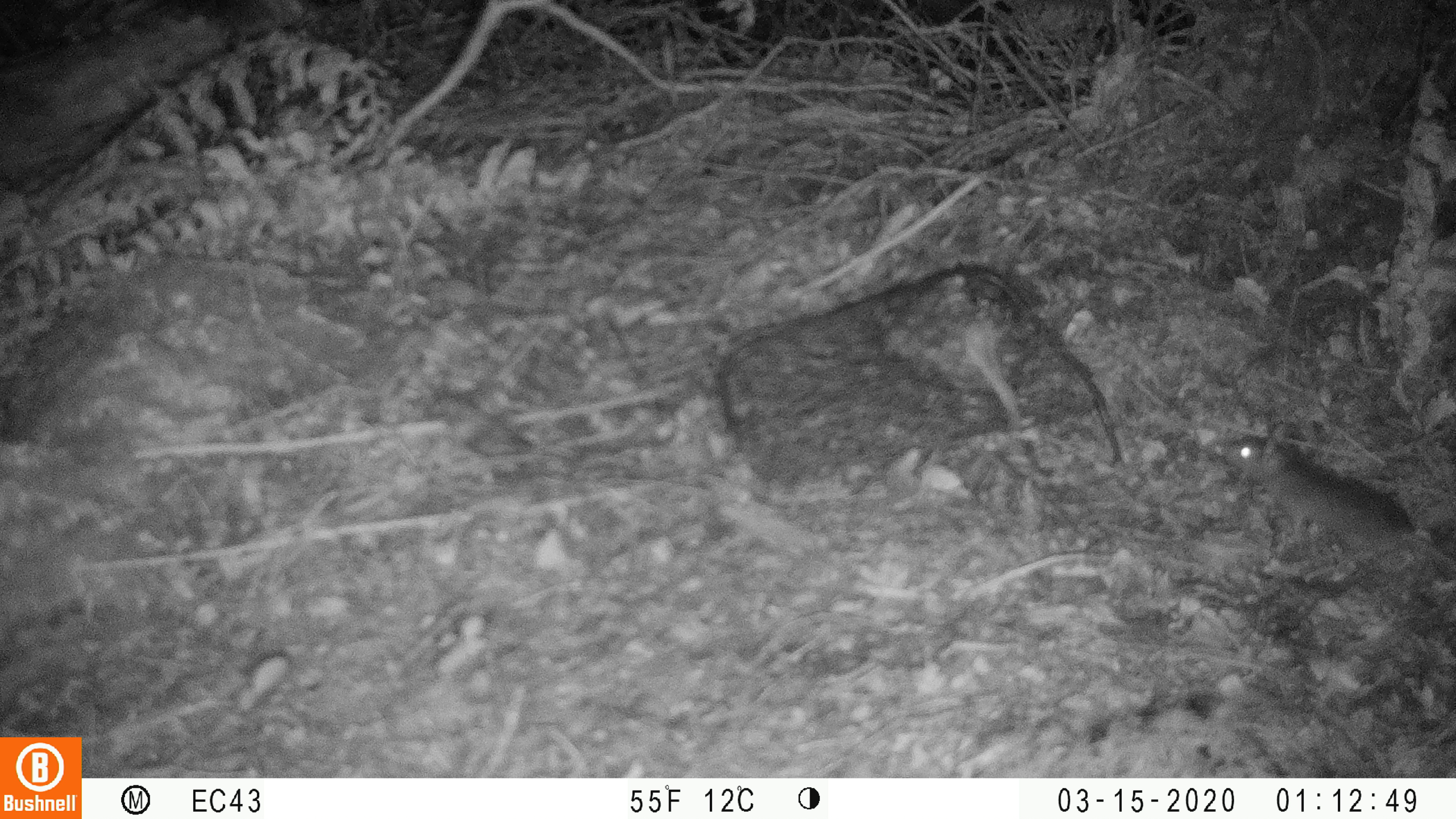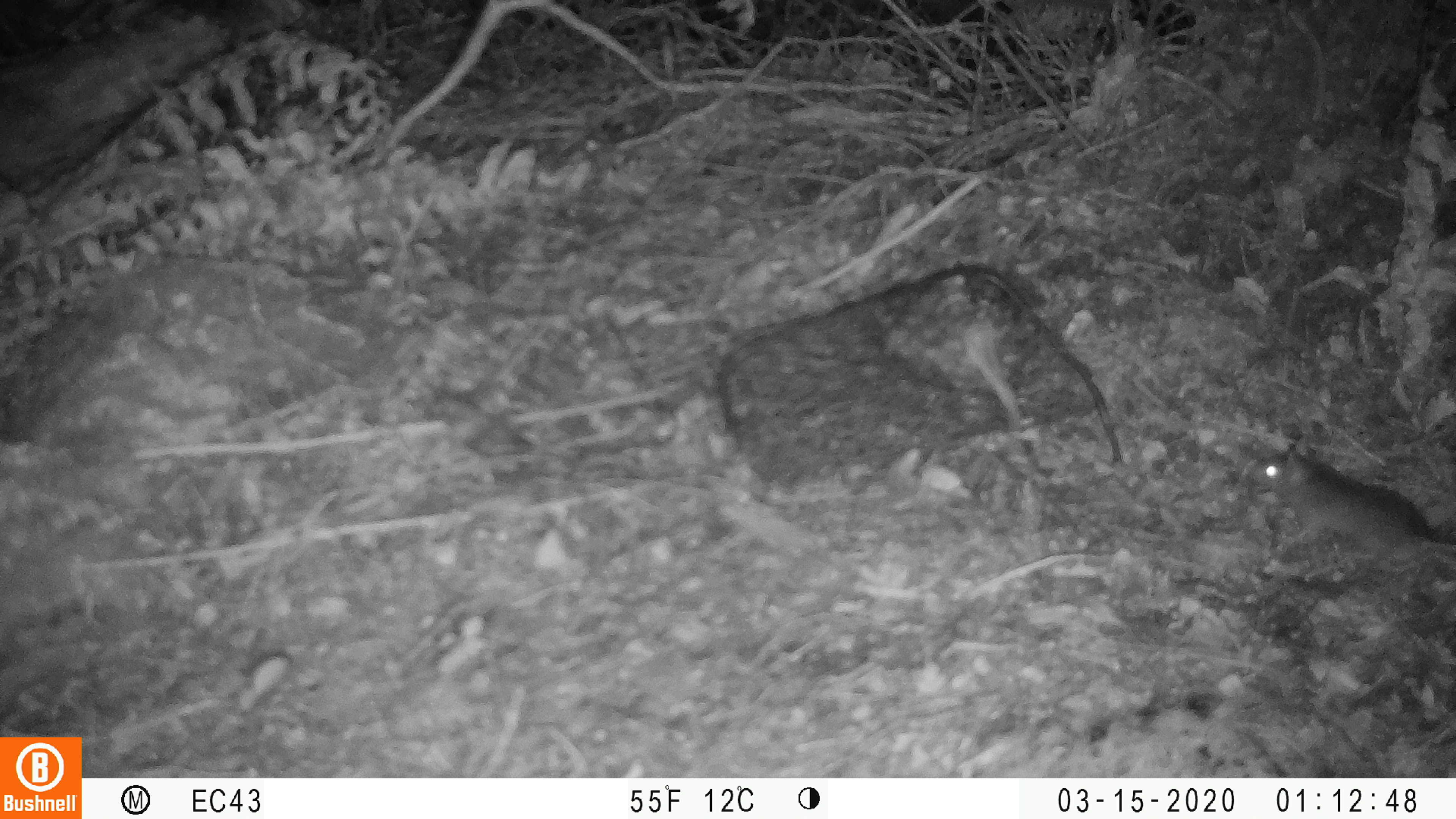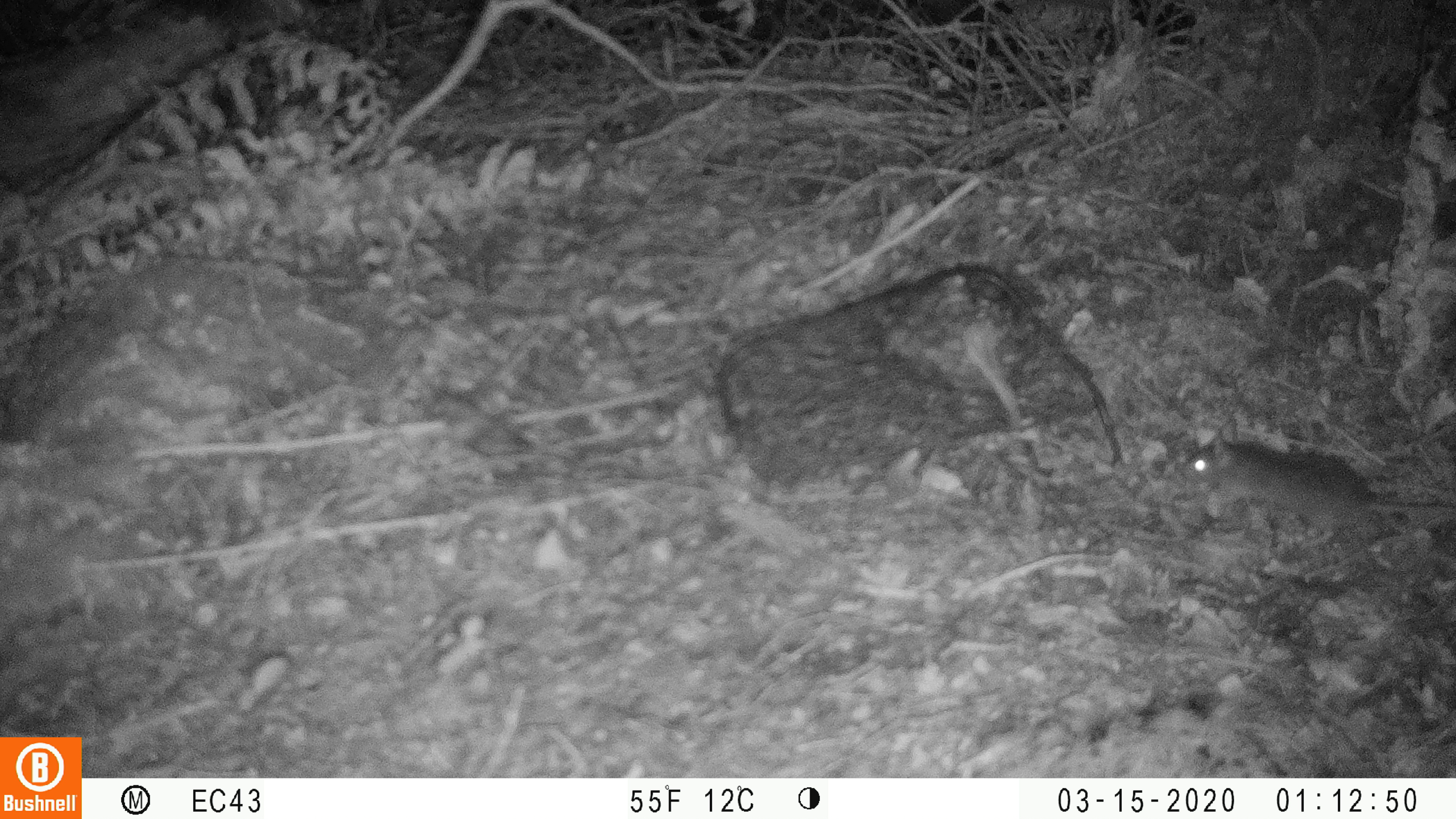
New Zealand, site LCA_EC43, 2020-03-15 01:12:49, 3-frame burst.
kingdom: Animalia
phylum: Chordata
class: Mammalia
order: Rodentia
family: Muridae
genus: Rattus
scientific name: Rattus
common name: rat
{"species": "rat (Rattus)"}